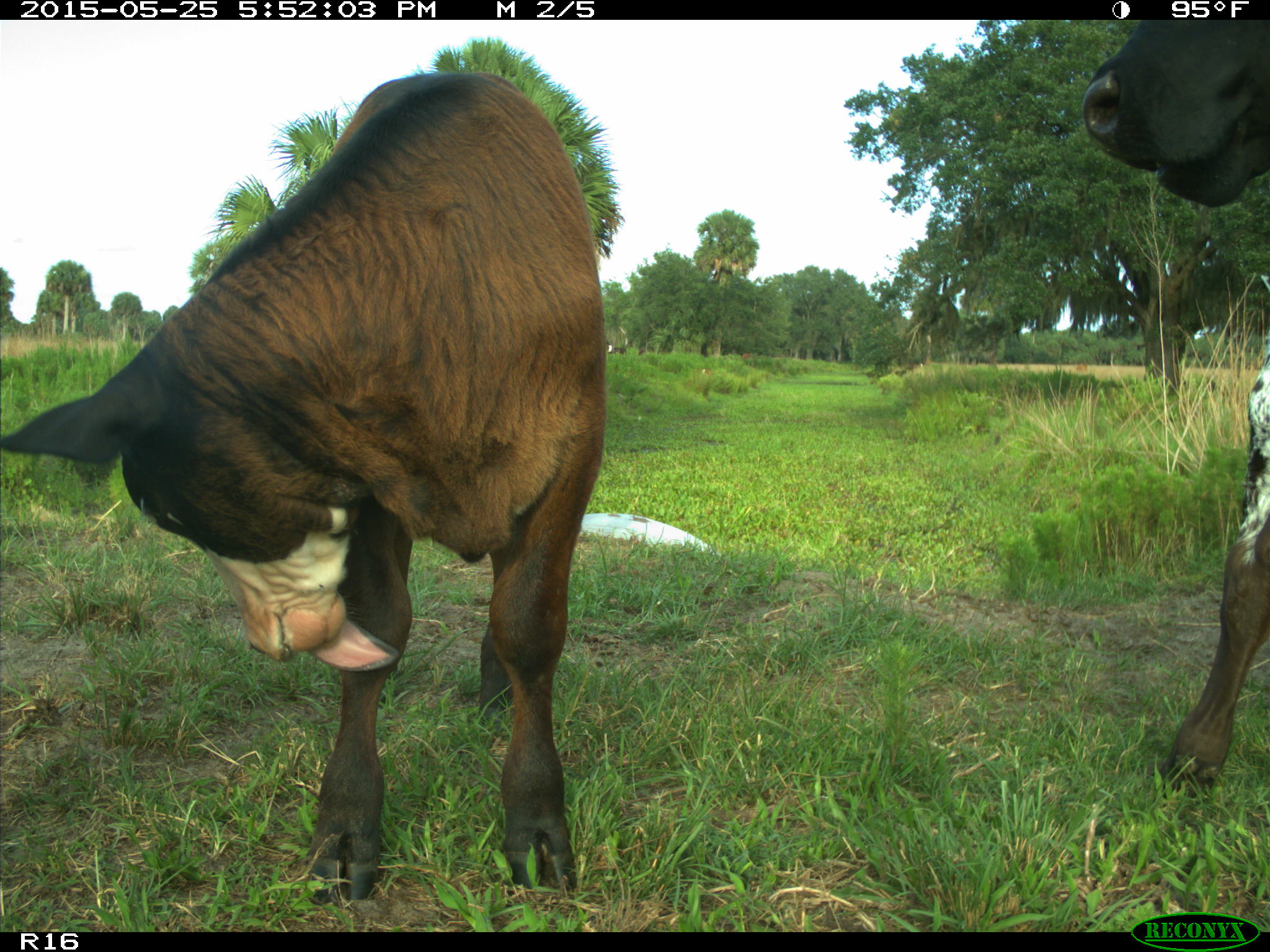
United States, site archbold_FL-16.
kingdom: Animalia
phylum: Chordata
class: Mammalia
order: Artiodactyla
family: Bovidae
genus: Bos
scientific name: Bos taurus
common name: domestic cow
Bos taurus (domestic cow).